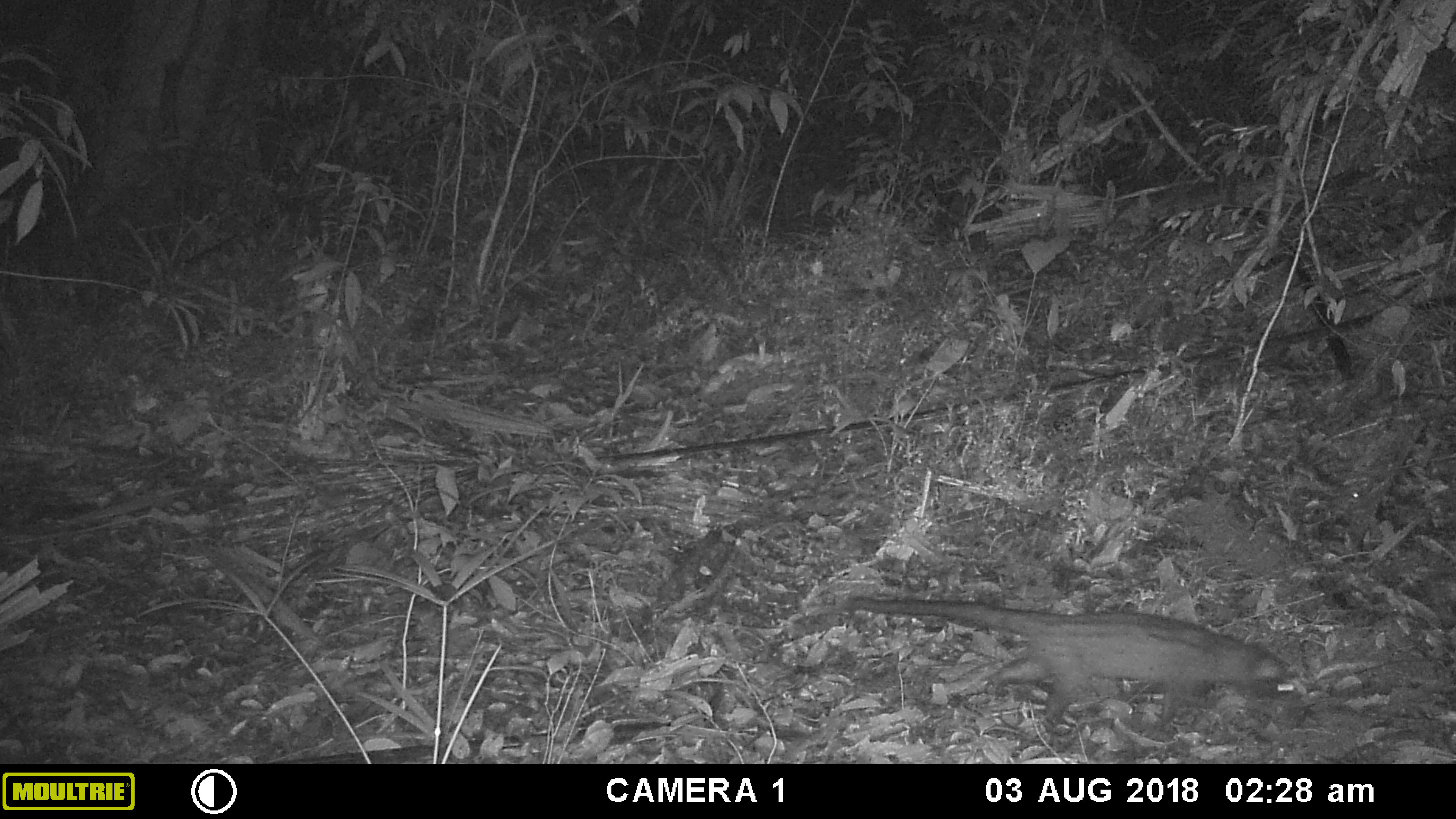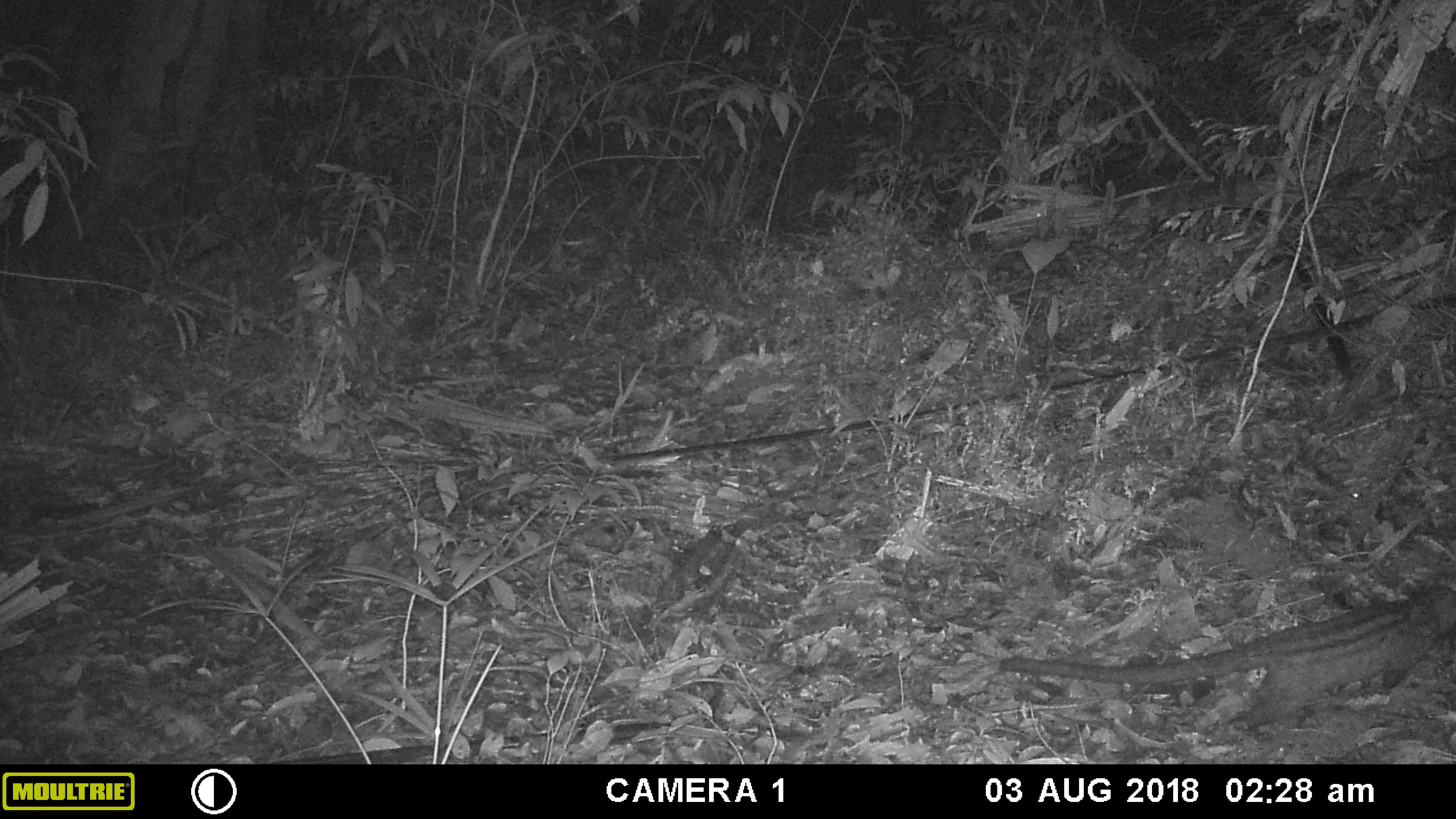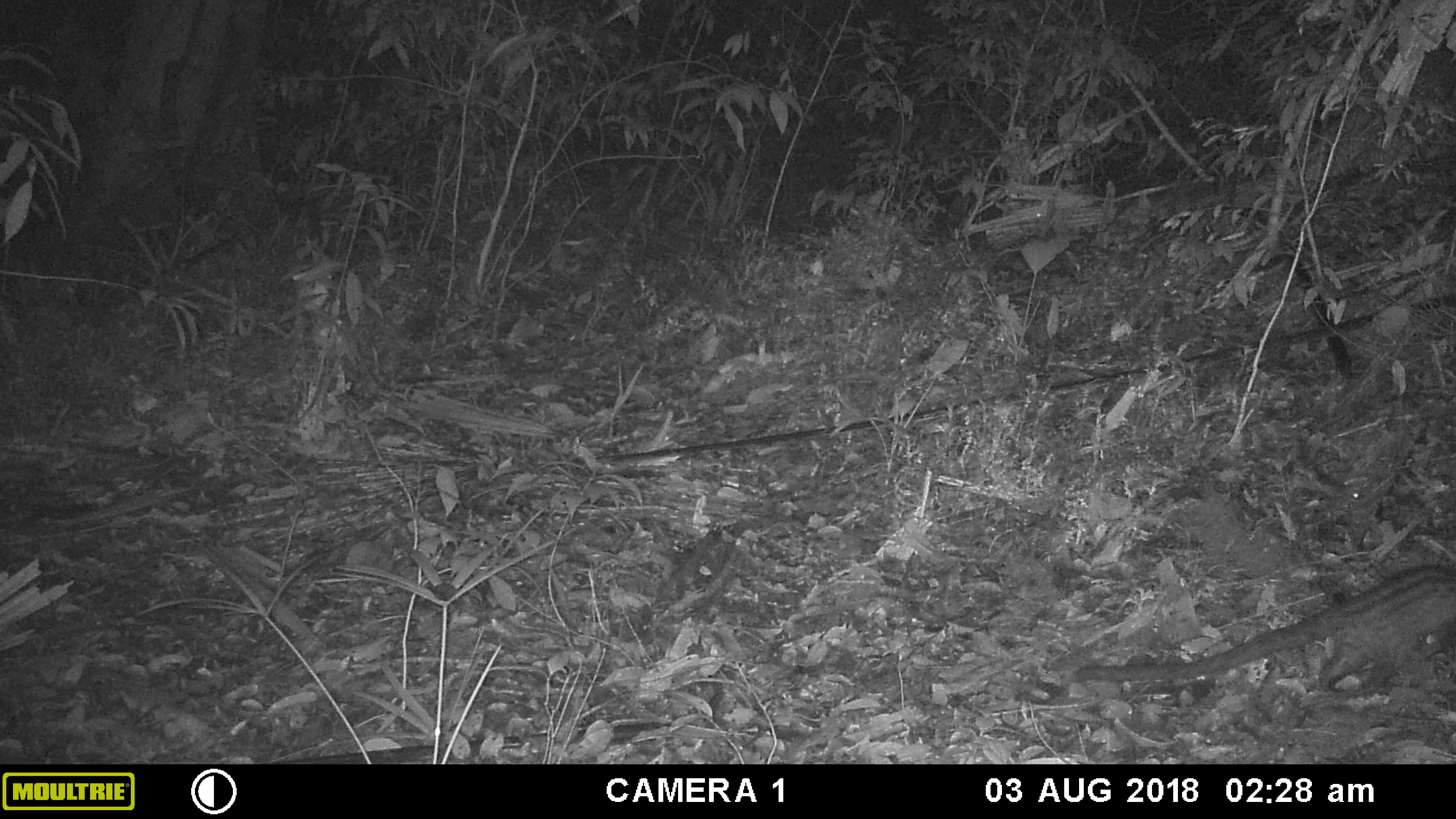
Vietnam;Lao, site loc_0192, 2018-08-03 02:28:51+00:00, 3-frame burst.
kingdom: Animalia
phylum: Chordata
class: Mammalia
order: Carnivora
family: Viverridae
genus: Paradoxurus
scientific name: Paradoxurus hermaphroditus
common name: common palm civet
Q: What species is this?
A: Common palm civet (Paradoxurus hermaphroditus).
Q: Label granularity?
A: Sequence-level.